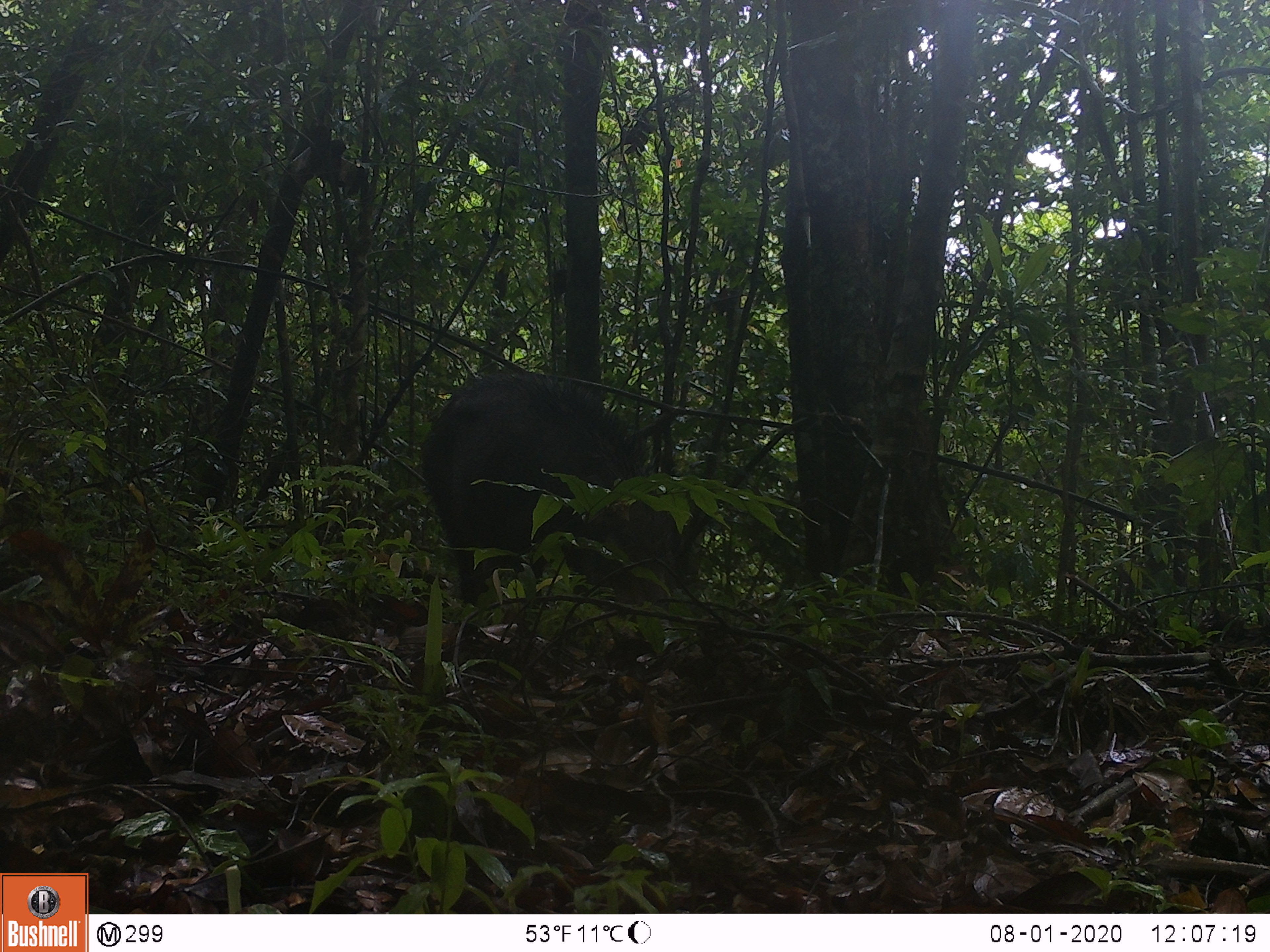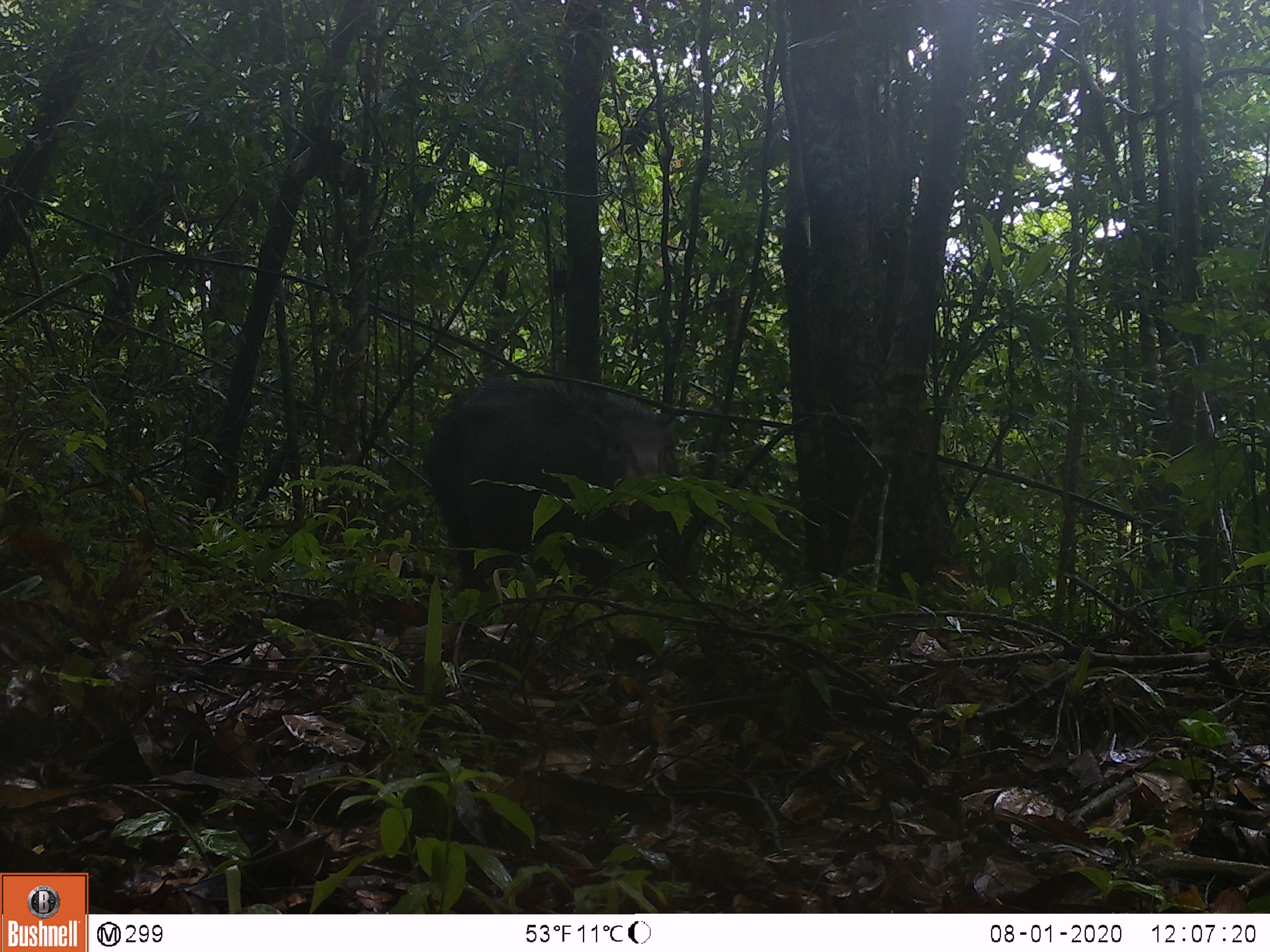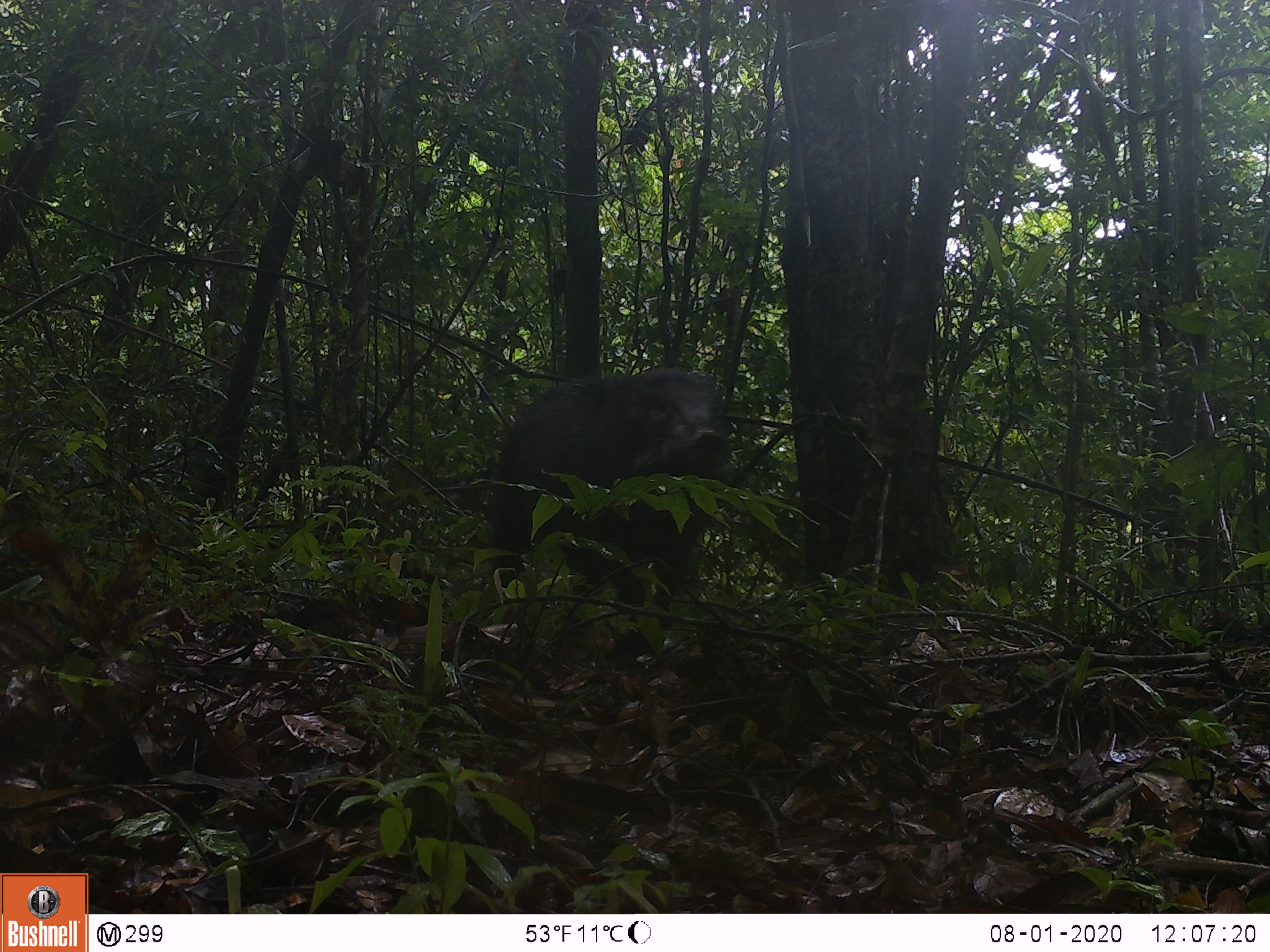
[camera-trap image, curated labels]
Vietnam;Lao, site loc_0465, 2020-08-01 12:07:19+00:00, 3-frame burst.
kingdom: Animalia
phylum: Chordata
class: Mammalia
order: Artiodactyla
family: Suidae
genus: Sus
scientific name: Sus scrofa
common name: eurasian wild pig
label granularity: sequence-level